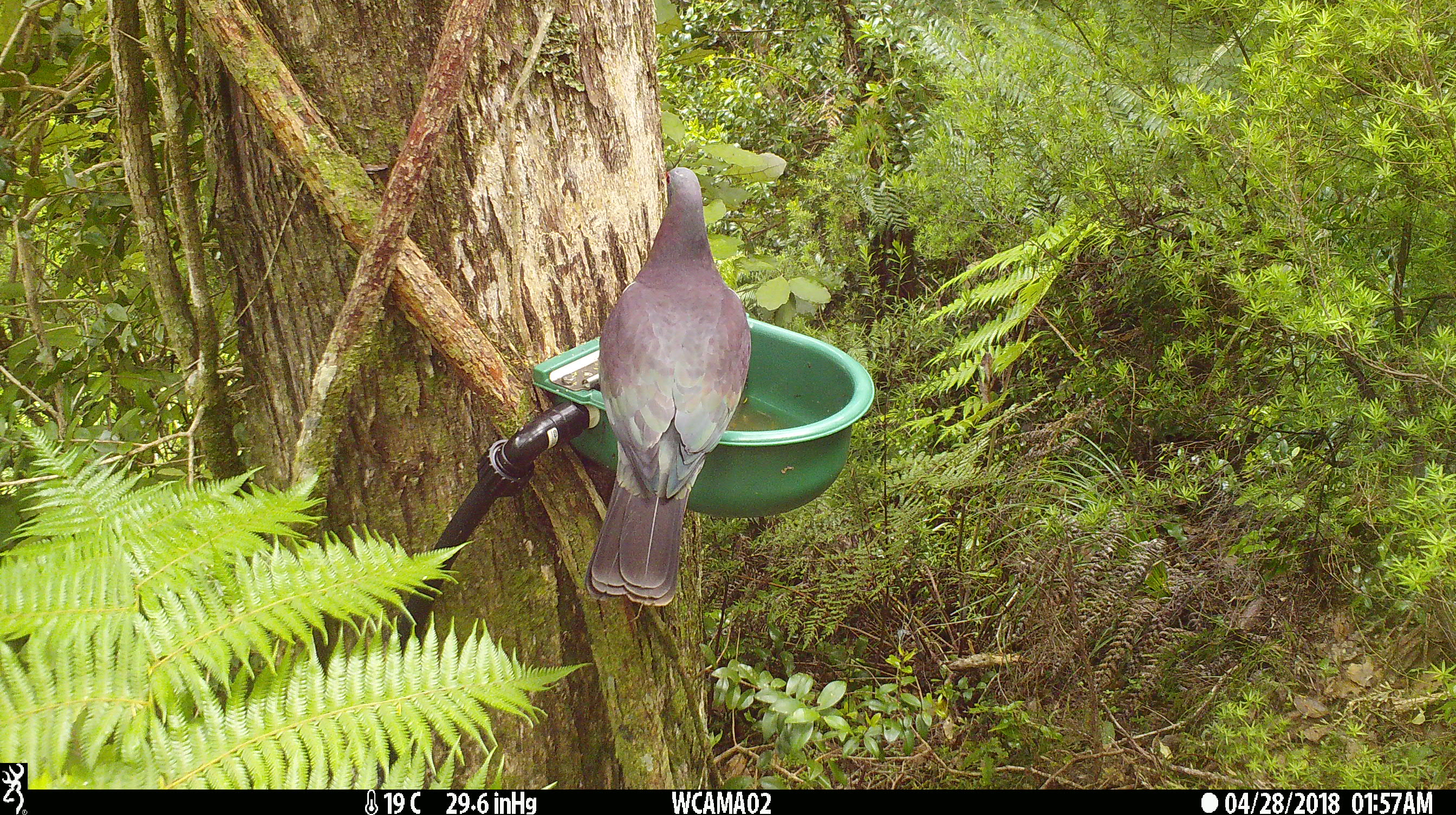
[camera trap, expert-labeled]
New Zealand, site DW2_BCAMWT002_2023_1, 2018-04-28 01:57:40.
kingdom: Animalia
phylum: Chordata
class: Aves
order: Columbiformes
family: Columbidae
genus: Hemiphaga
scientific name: Hemiphaga novaeseelandiae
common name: new zealand pigeon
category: kereru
Kereru (new zealand pigeon) (Hemiphaga novaeseelandiae).